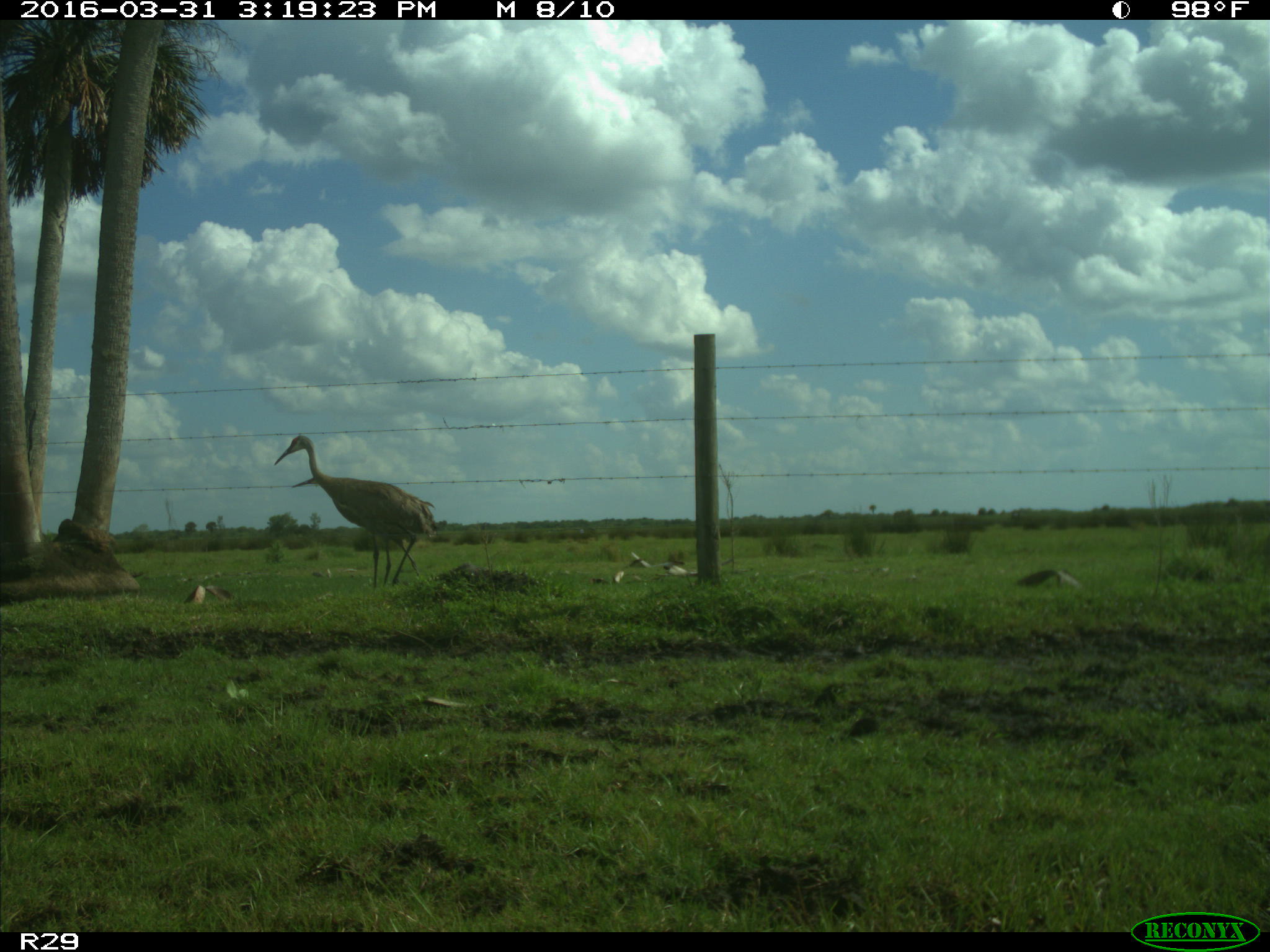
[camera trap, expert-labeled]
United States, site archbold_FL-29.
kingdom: Animalia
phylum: Chordata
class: Aves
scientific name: Aves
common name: birds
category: unidentified bird